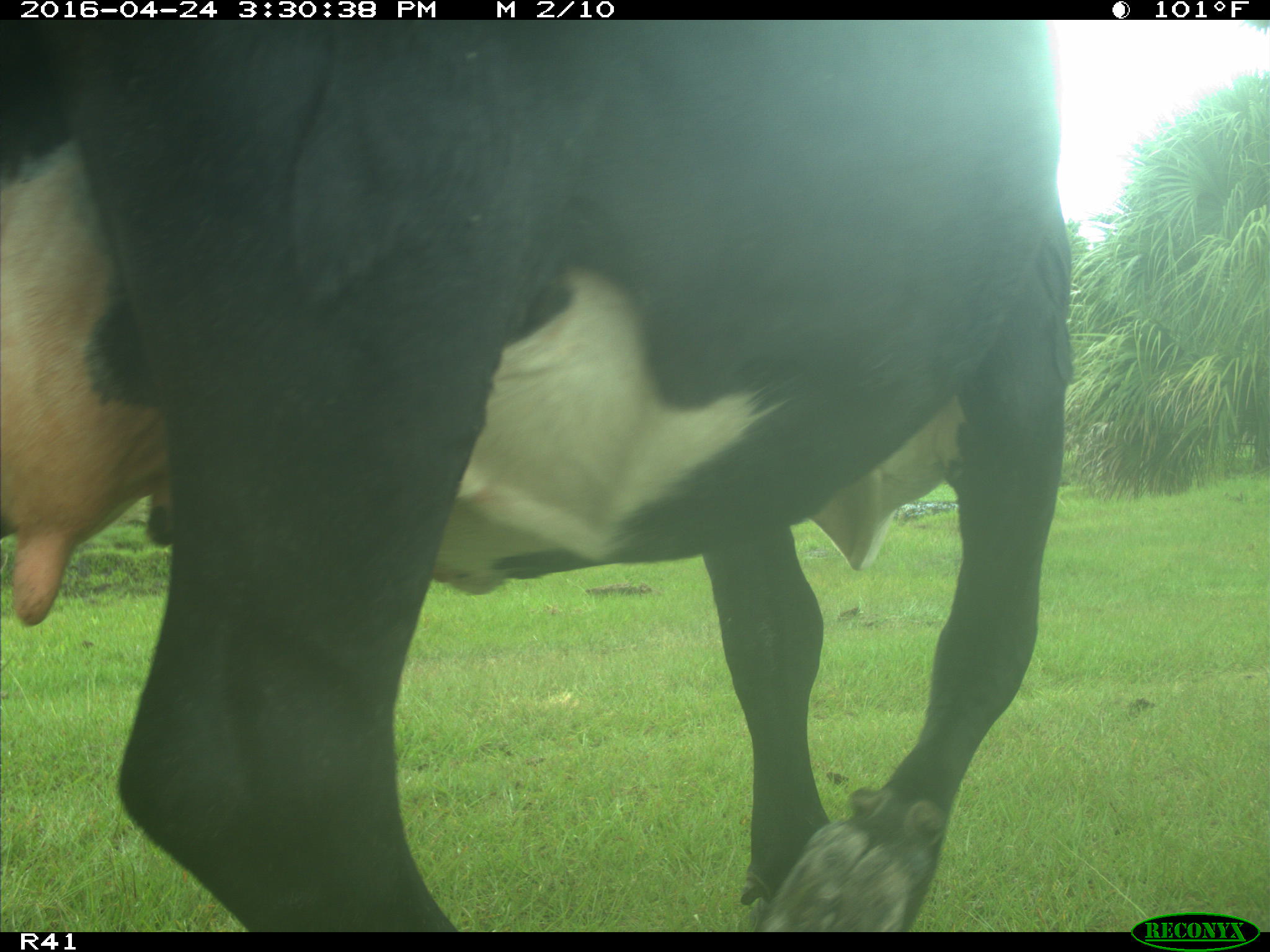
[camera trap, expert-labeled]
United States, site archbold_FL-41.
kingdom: Animalia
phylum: Chordata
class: Mammalia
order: Artiodactyla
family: Bovidae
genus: Bos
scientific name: Bos taurus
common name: domestic cow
Bos taurus (domestic cow).